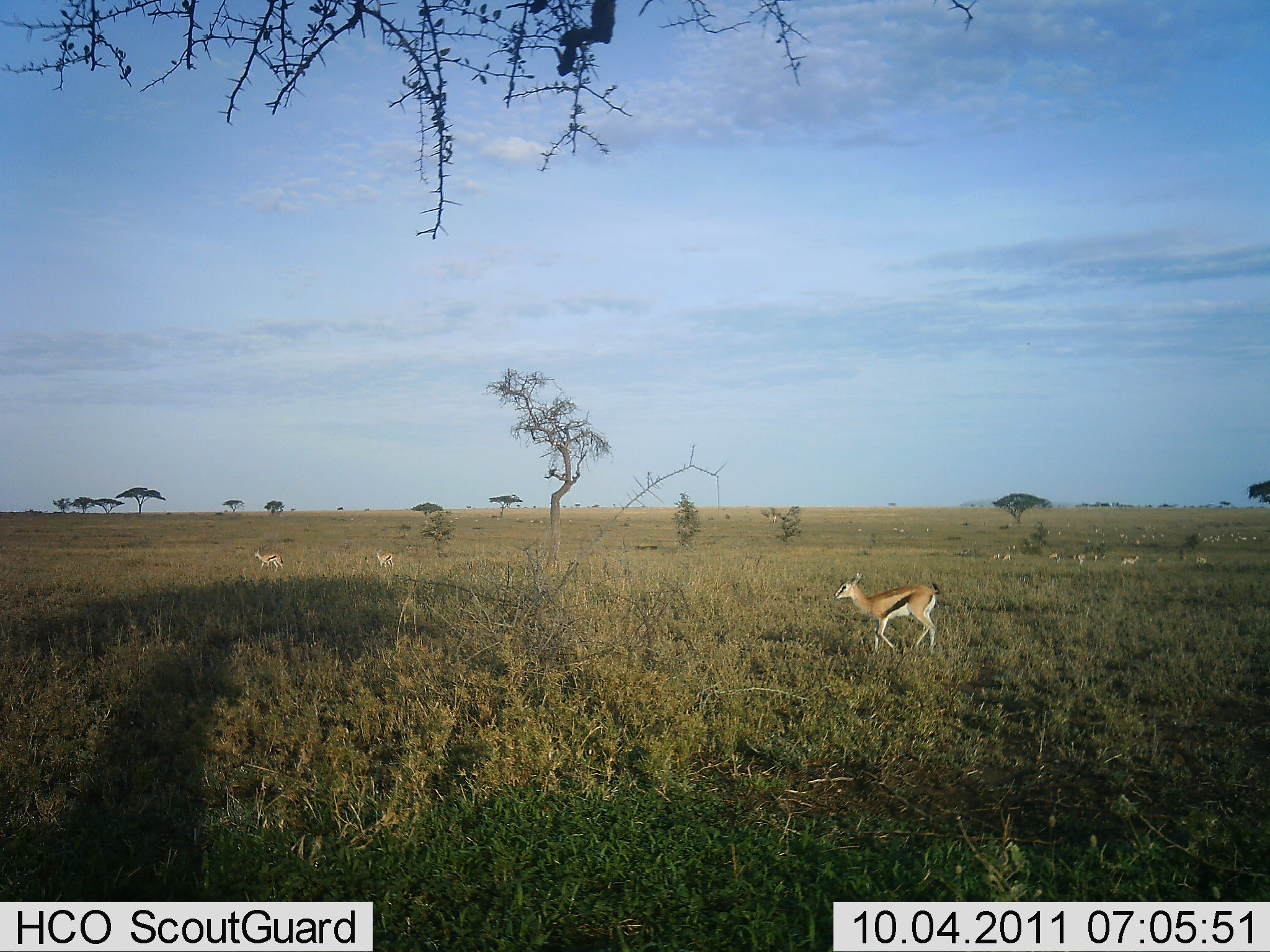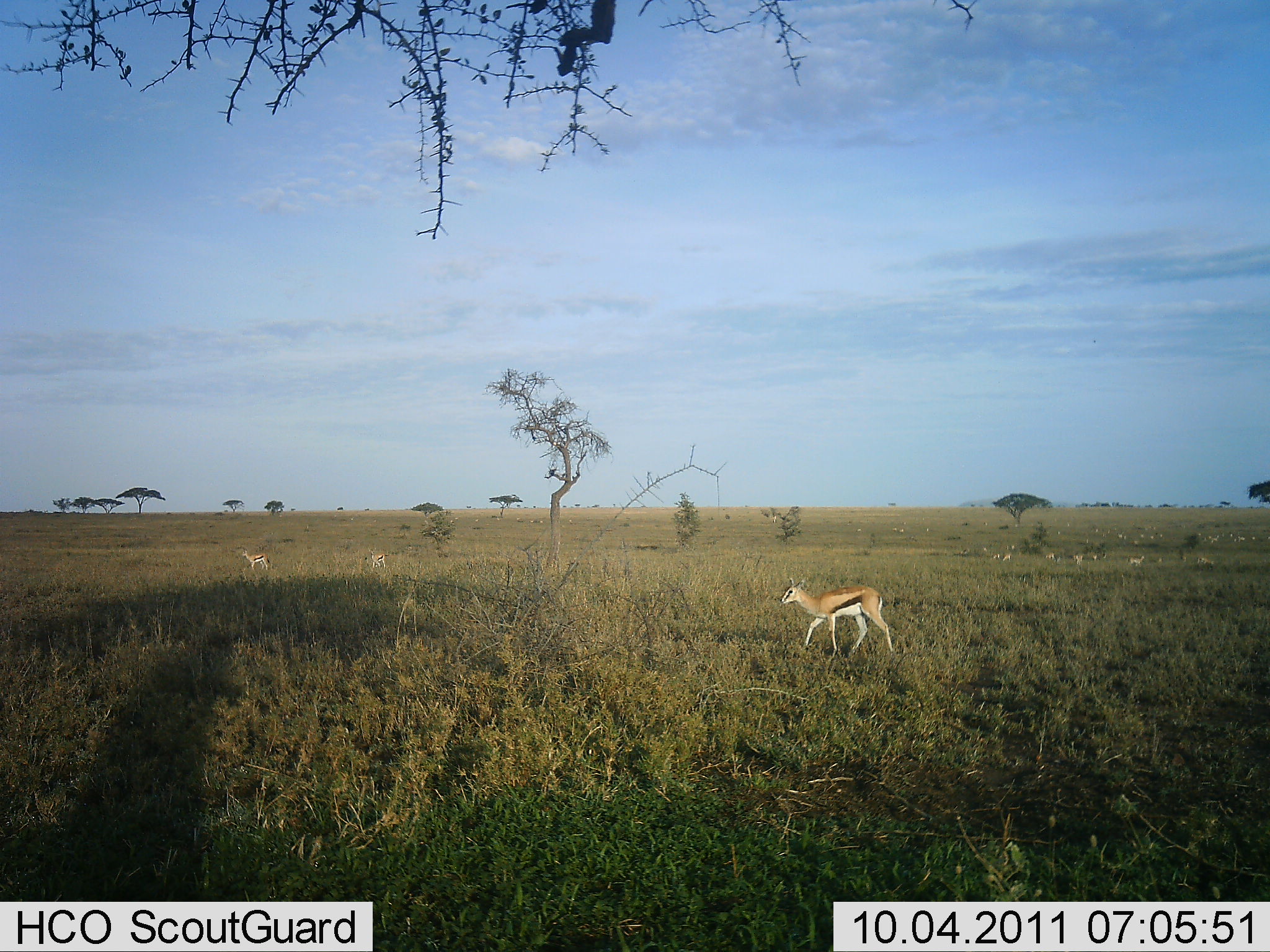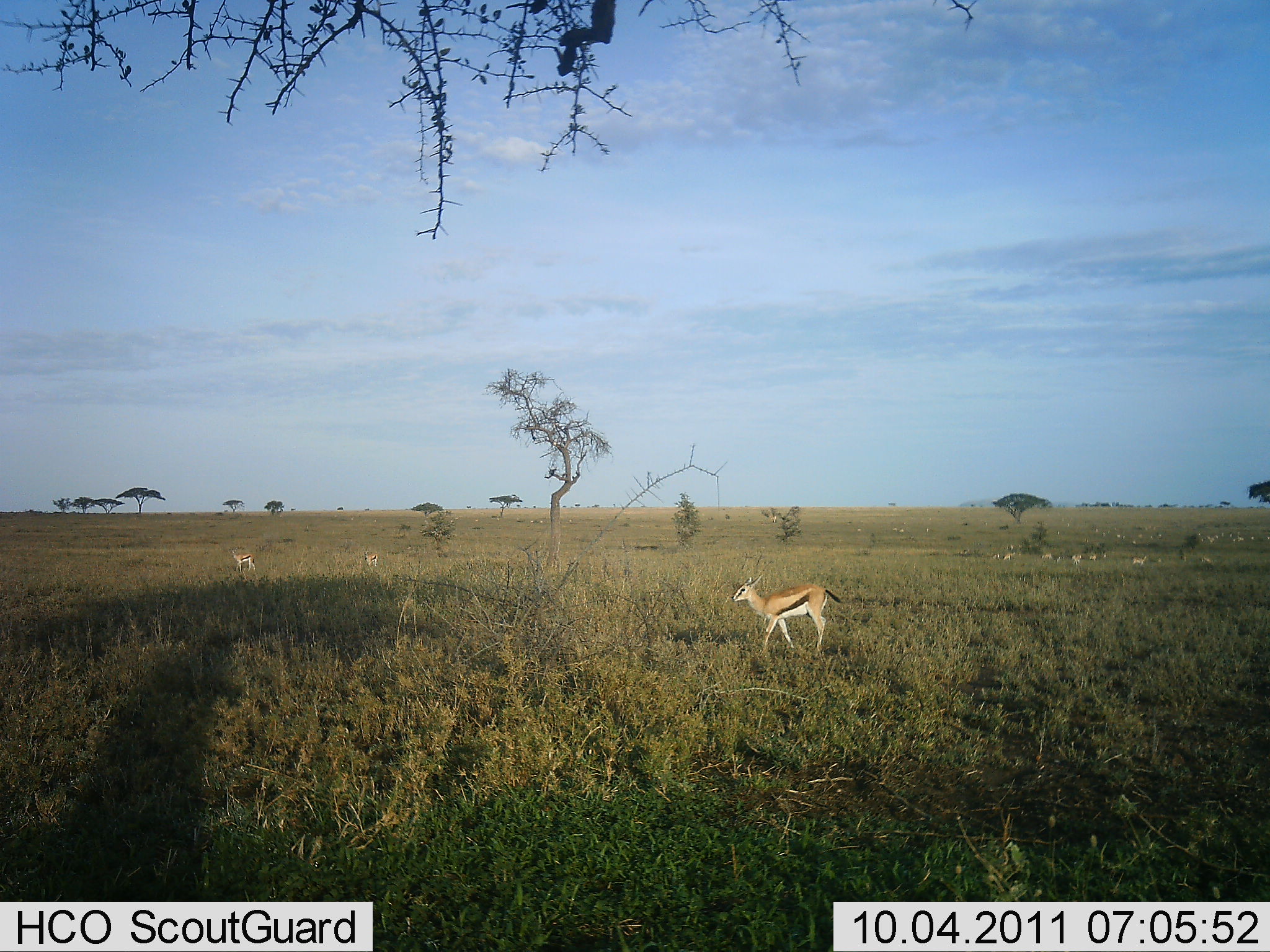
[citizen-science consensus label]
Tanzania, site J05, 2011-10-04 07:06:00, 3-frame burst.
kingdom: Animalia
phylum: Chordata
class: Mammalia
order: Artiodactyla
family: Bovidae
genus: Eudorcas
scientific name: Eudorcas thomsonii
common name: thomson's gazelle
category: gazellethomsons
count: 11-50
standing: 36%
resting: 9%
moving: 73%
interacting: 0%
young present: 9%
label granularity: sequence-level